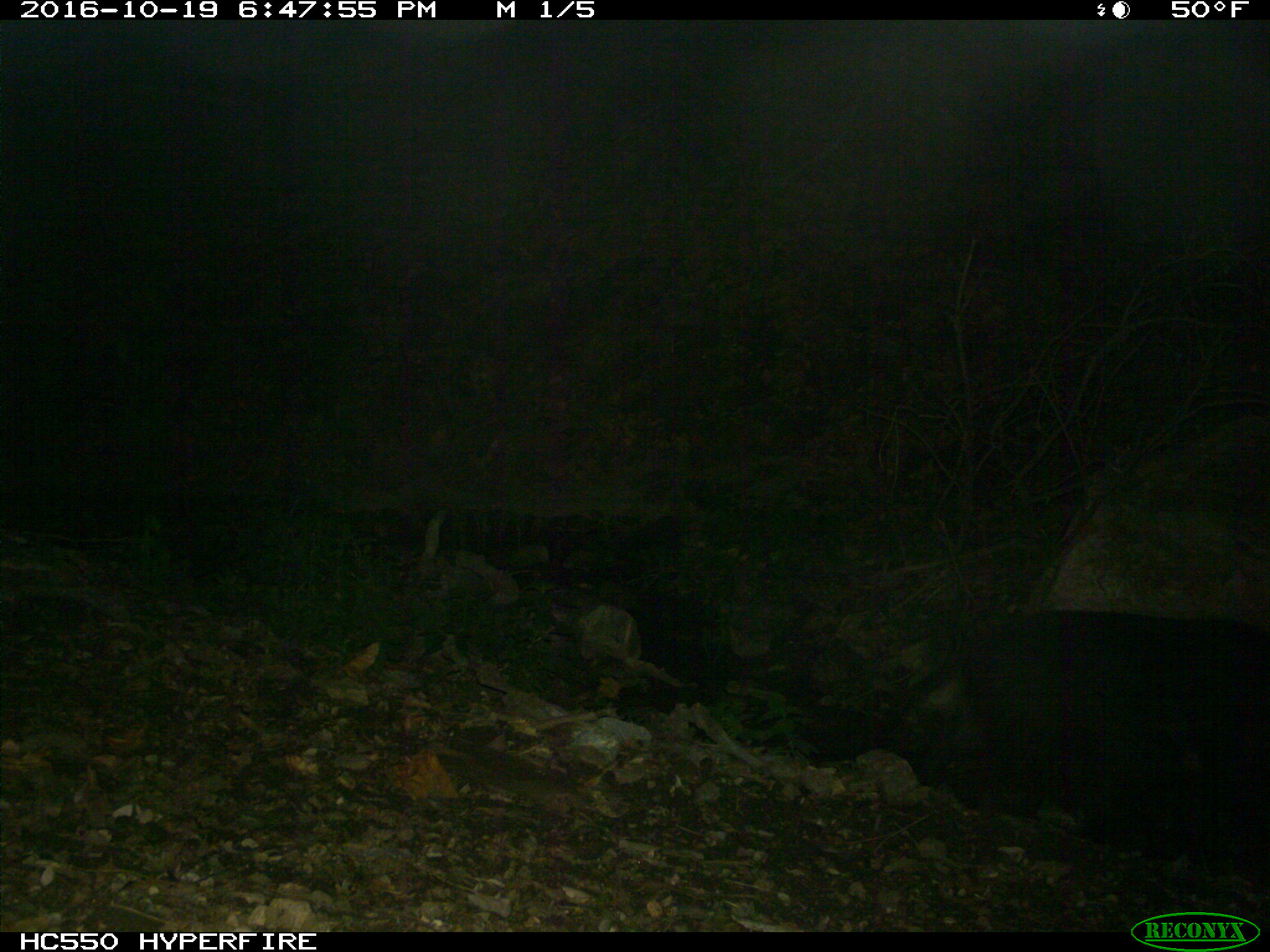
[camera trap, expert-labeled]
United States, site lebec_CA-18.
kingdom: Animalia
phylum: Chordata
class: Mammalia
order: Artiodactyla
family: Suidae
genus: Sus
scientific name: Sus scrofa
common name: wild boar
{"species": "Sus scrofa (wild boar)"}